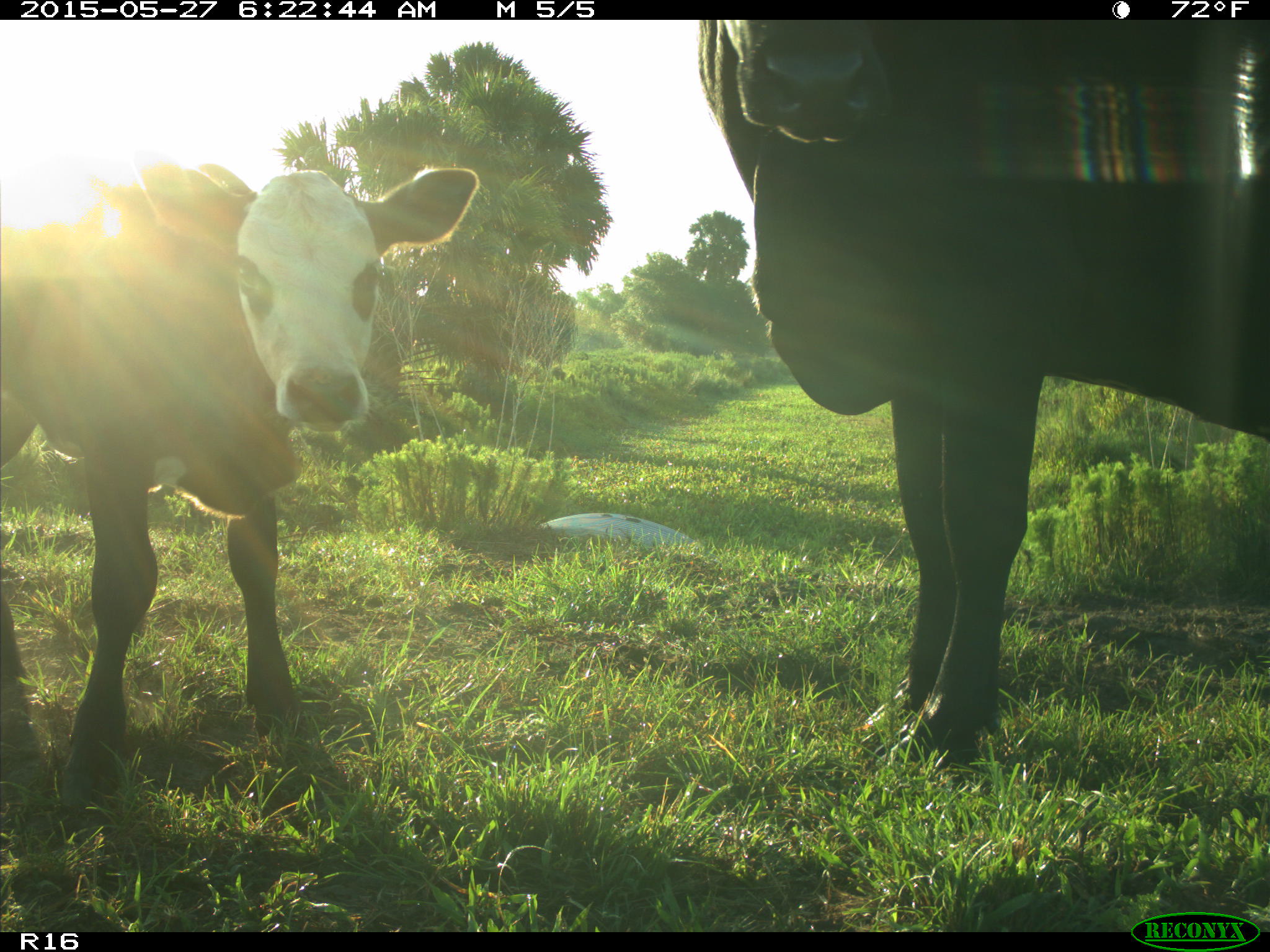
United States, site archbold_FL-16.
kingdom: Animalia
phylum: Chordata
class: Mammalia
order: Artiodactyla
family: Bovidae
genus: Bos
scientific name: Bos taurus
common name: domestic cow